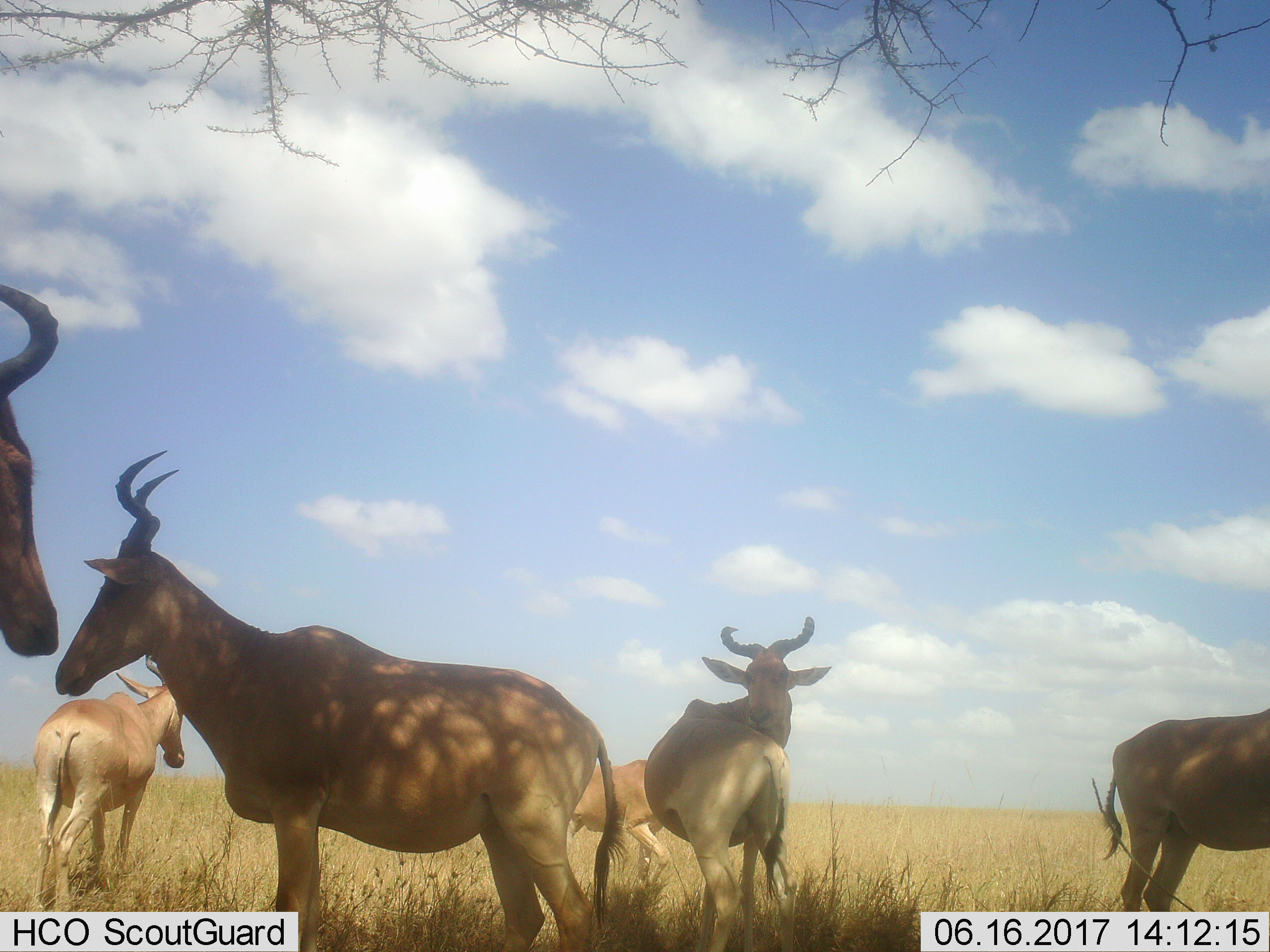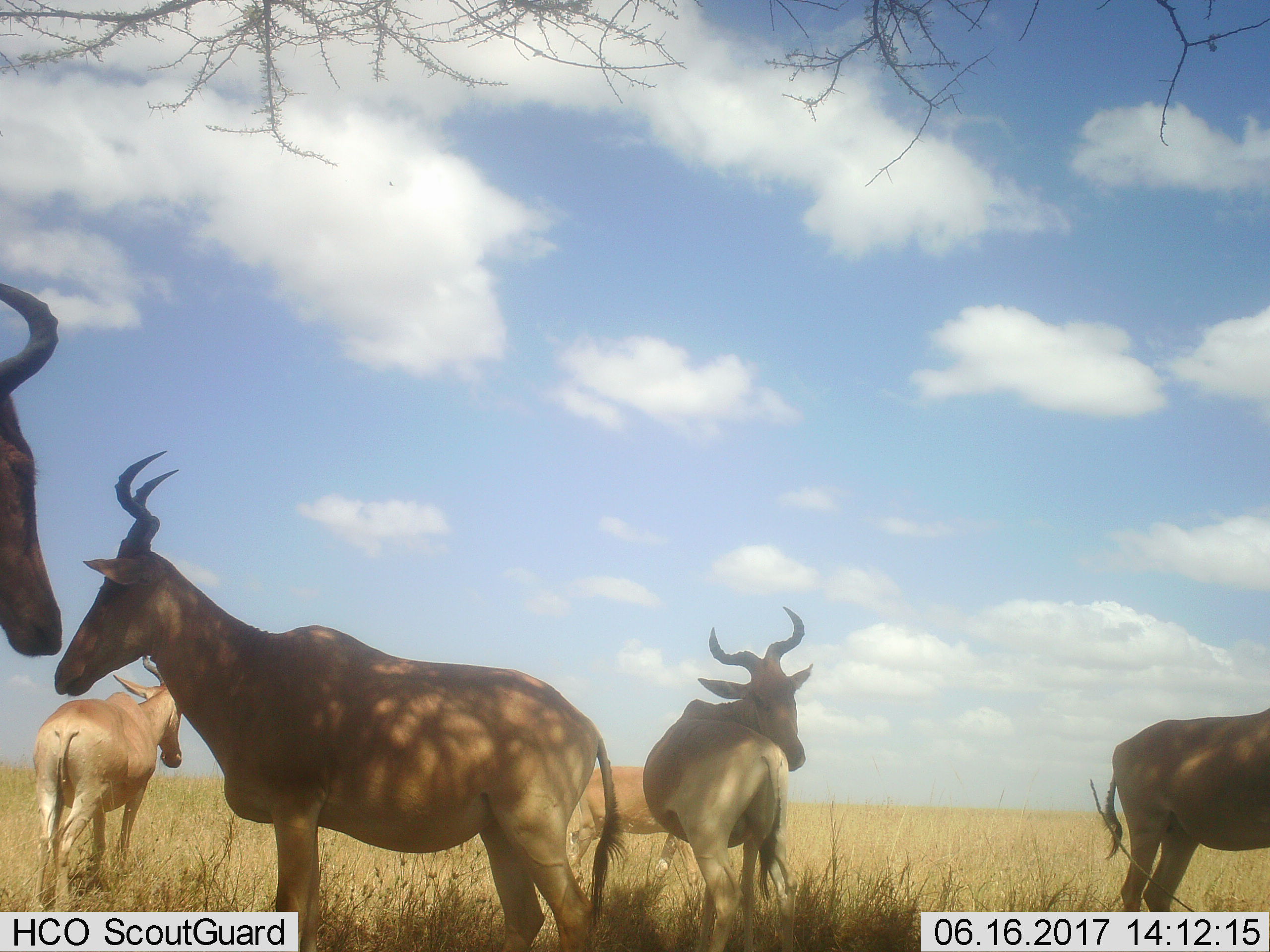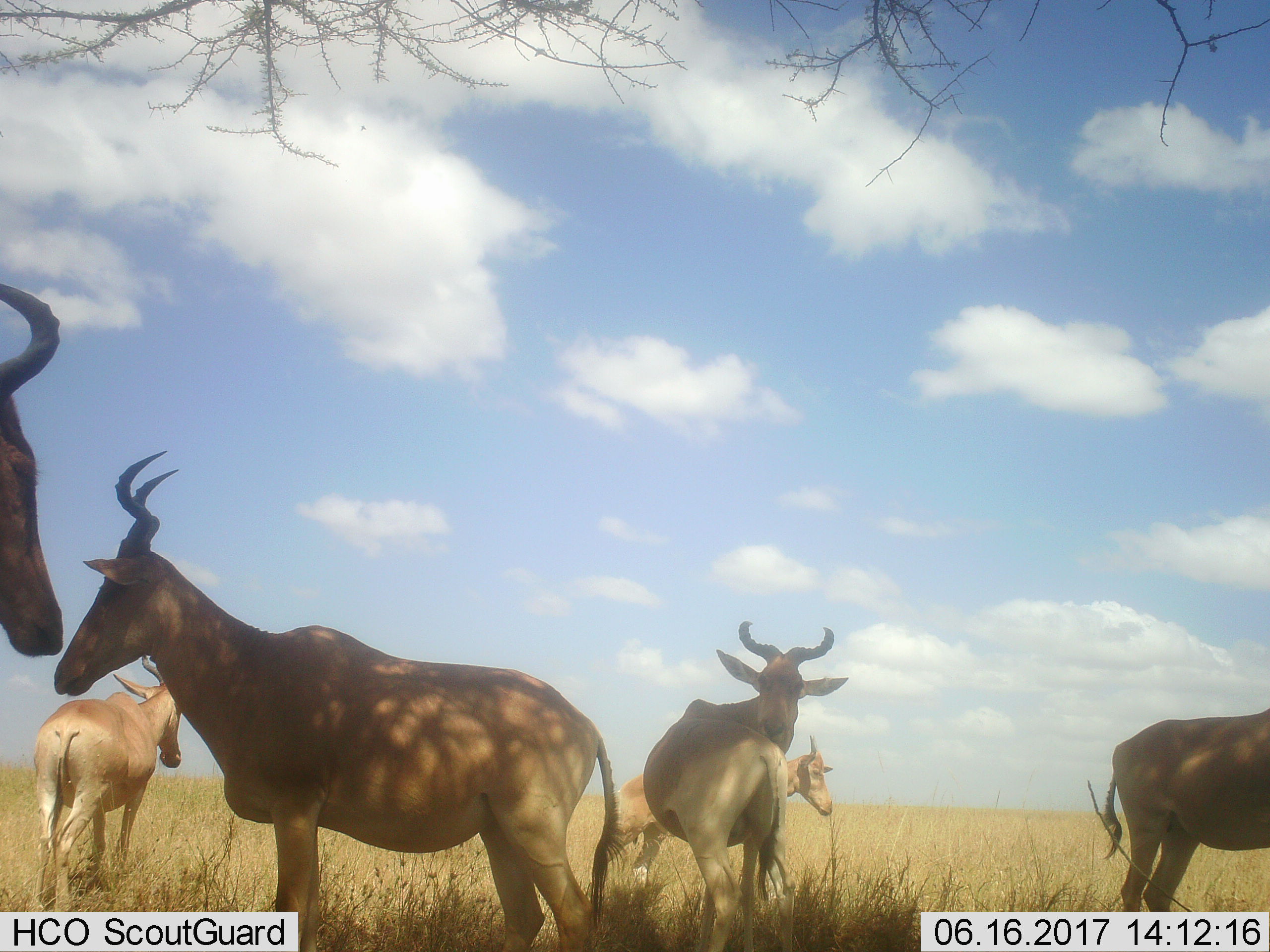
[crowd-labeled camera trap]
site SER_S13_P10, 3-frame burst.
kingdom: Animalia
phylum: Chordata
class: Mammalia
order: Artiodactyla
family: Bovidae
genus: Alcelaphus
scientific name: Alcelaphus buselaphus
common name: hartebeest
Hartebeest (Alcelaphus buselaphus), count 6. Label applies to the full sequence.